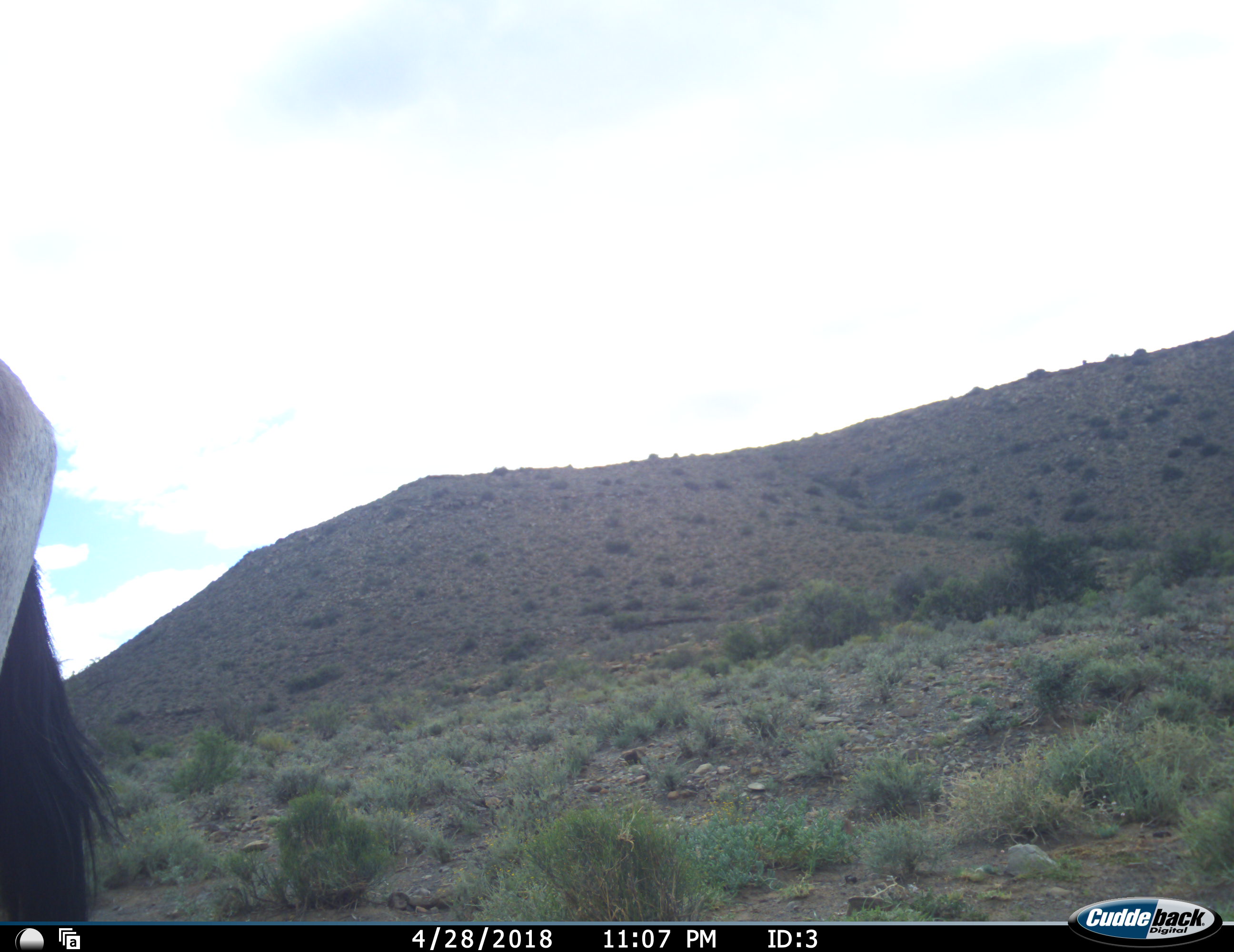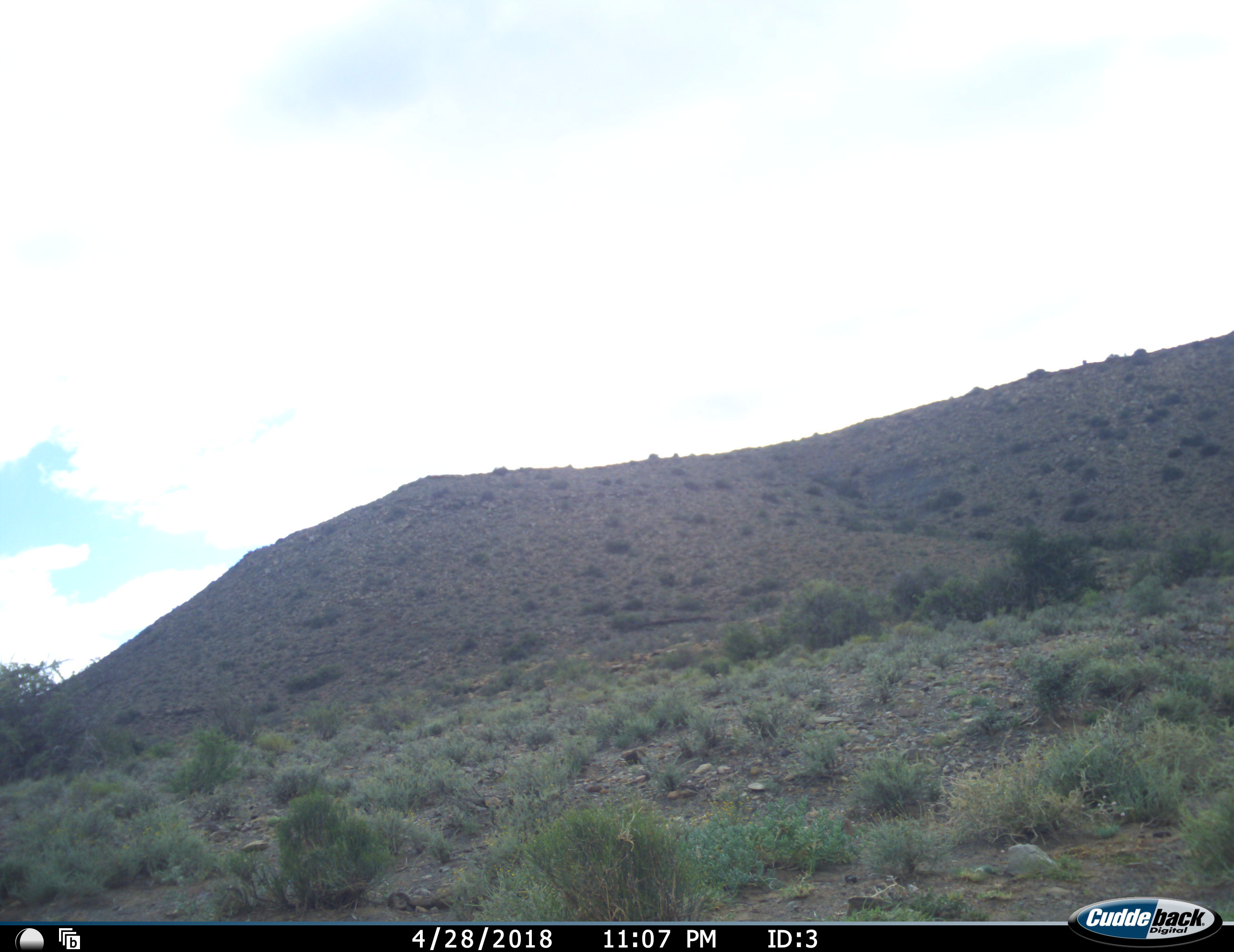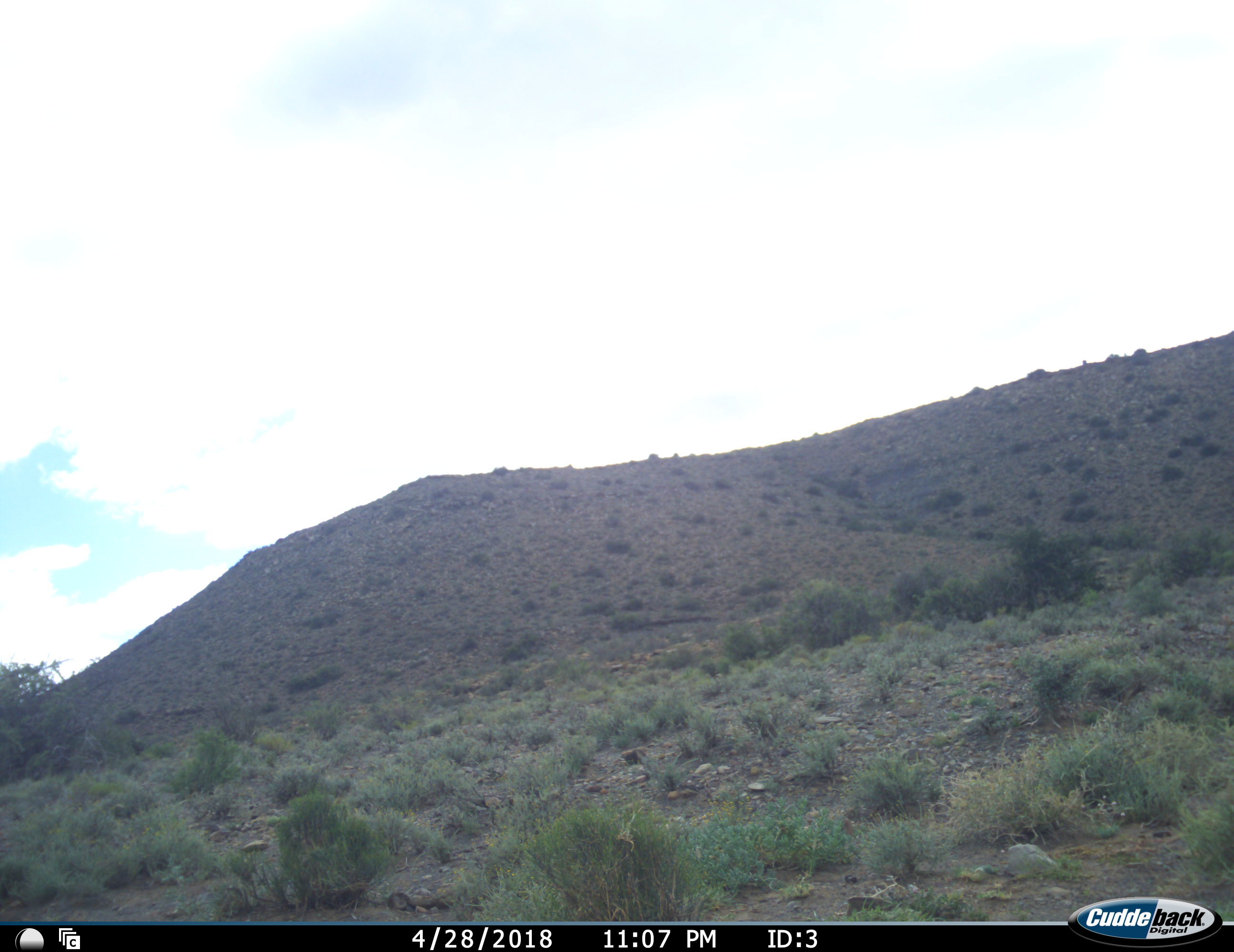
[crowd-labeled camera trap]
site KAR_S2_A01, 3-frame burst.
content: unidentified animal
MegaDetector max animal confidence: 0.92